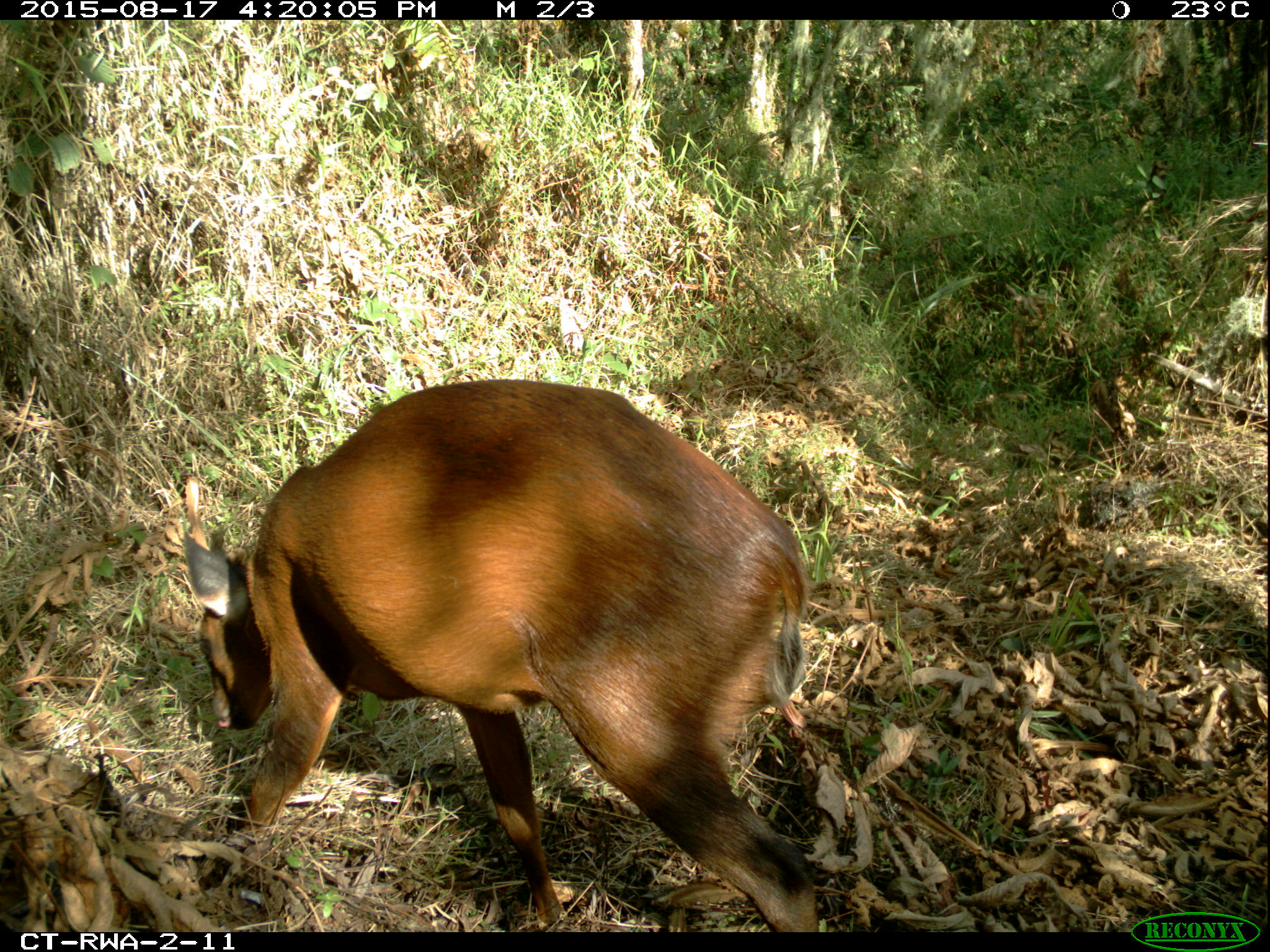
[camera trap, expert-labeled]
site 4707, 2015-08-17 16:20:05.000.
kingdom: Animalia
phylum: Chordata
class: Mammalia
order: Artiodactyla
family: Bovidae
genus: Cephalophus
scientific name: Cephalophus nigrifrons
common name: black-fronted duiker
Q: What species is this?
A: Cephalophus nigrifrons (black-fronted duiker).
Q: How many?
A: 1.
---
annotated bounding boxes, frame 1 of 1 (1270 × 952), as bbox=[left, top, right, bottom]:
cephalophus nigrifrons: bbox=[182, 375, 821, 931]